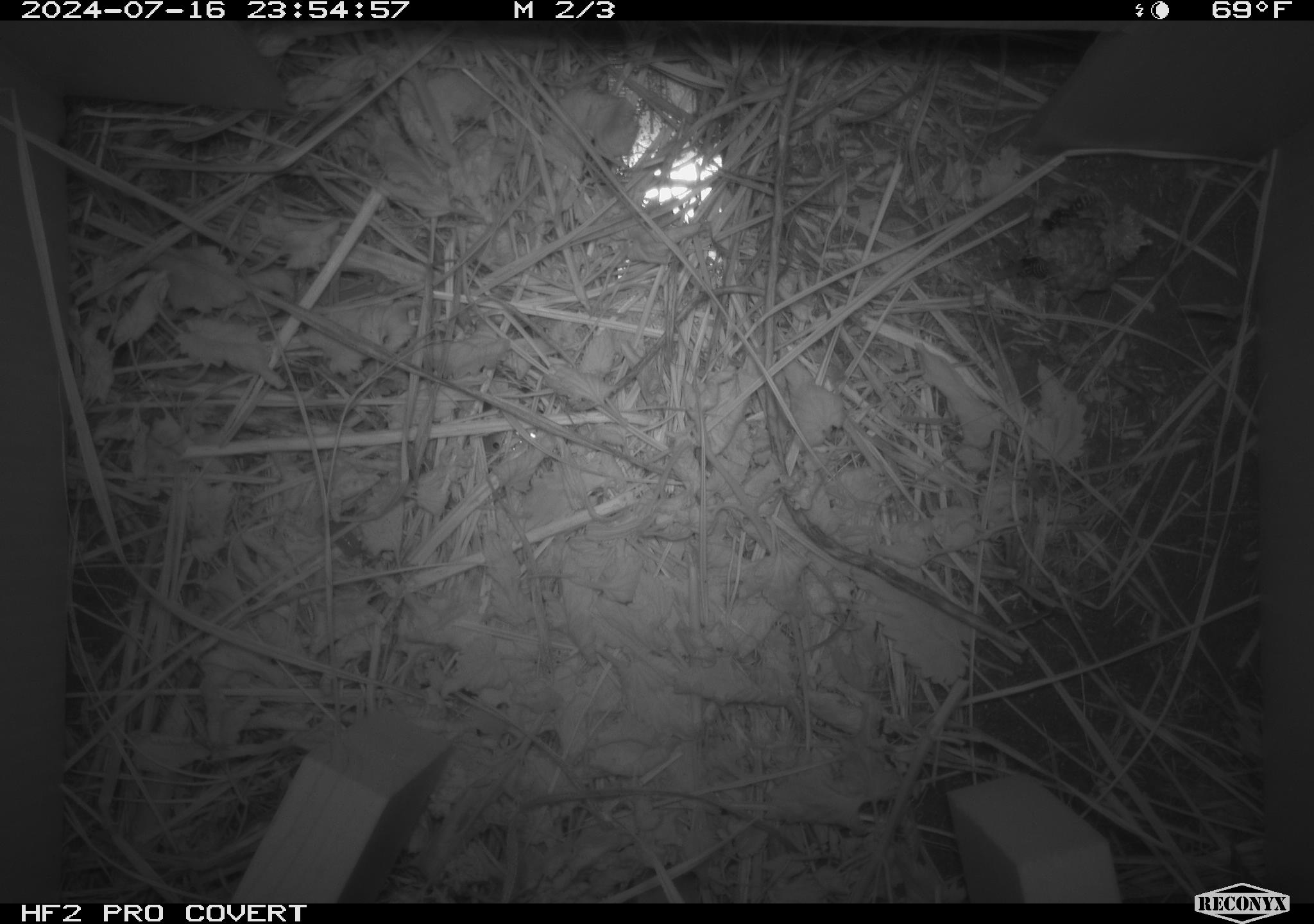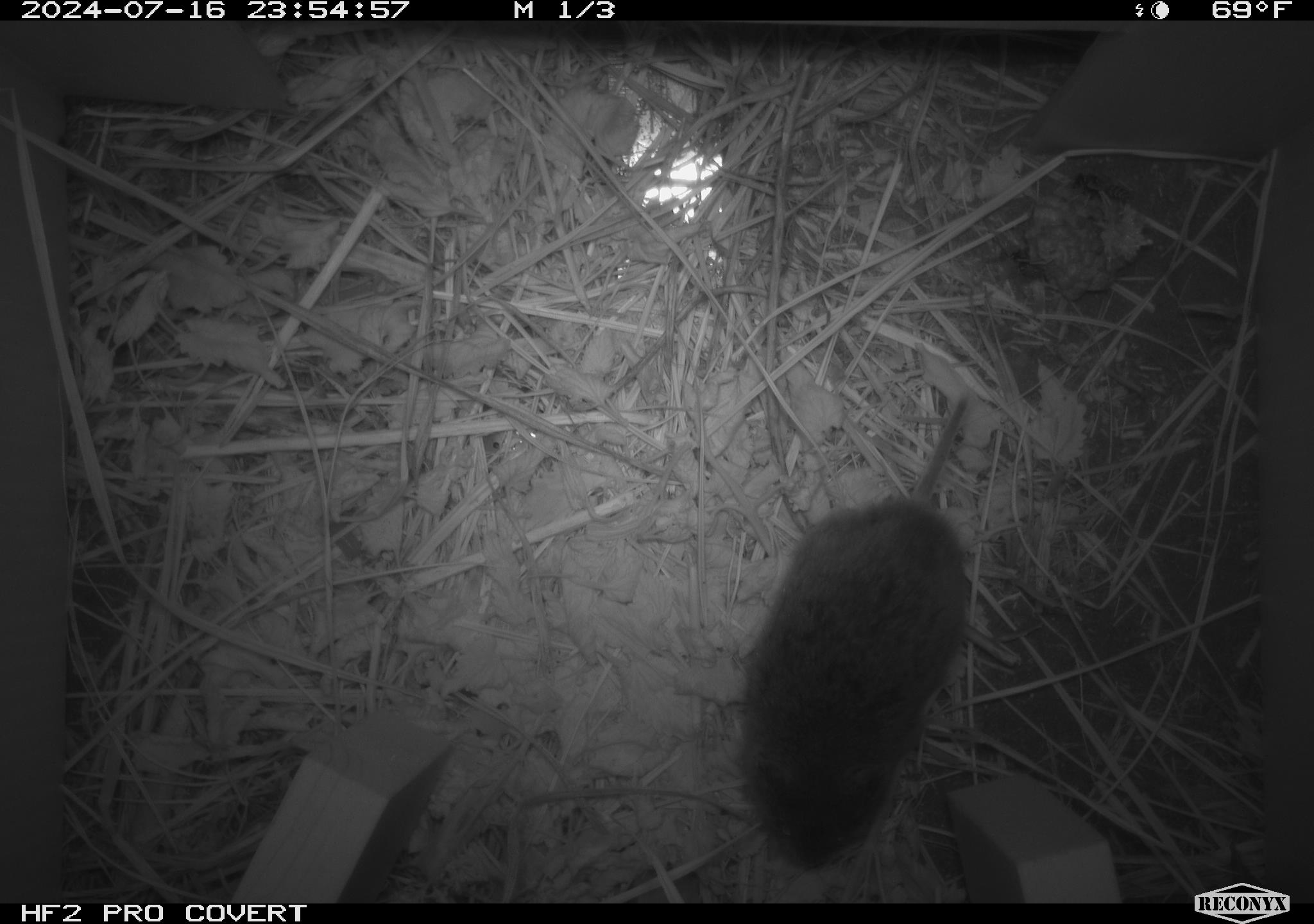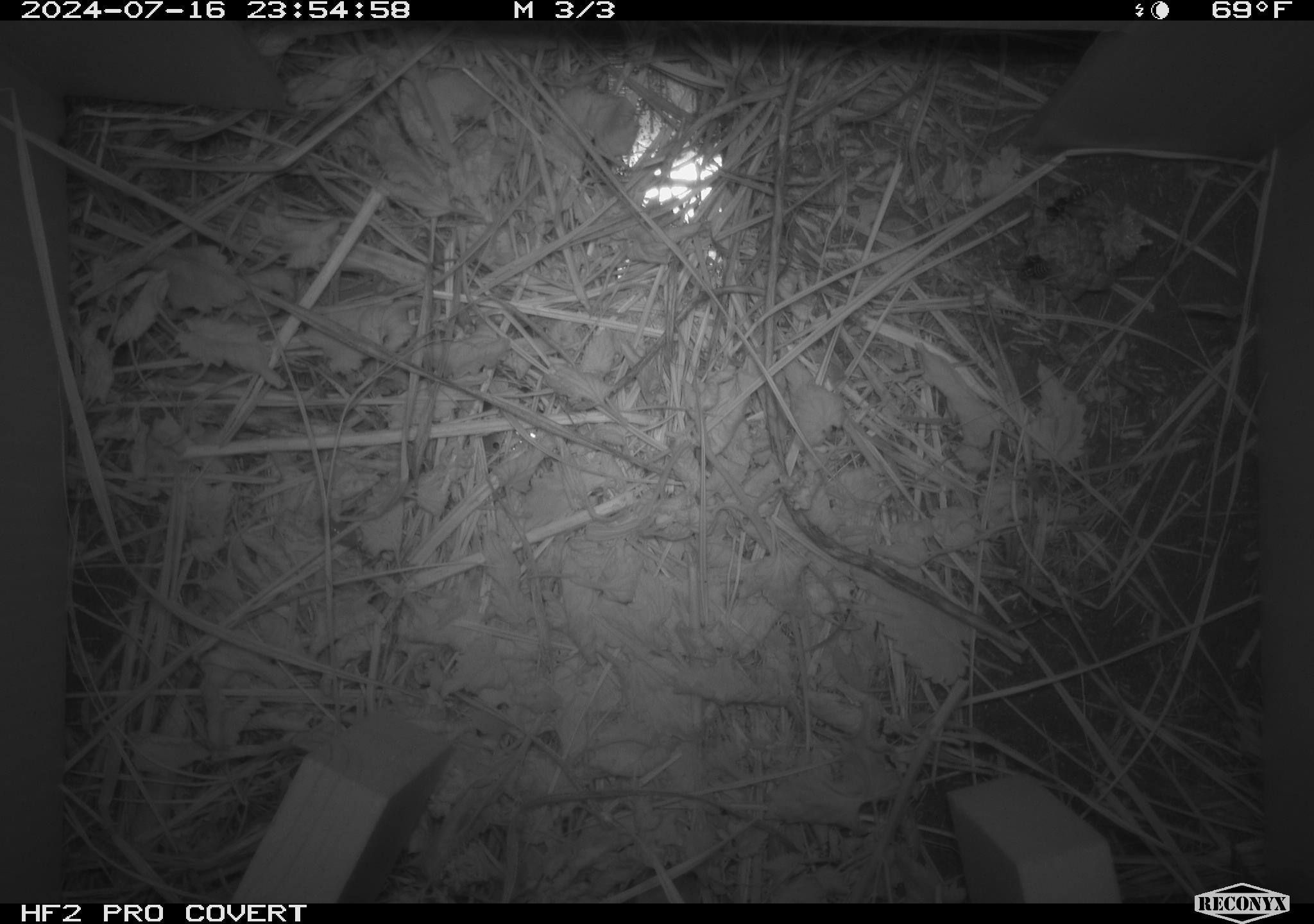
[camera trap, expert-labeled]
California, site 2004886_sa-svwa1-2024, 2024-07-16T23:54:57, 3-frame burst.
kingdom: Animalia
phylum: Arthropoda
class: Insecta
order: Hymenoptera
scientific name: Hymenoptera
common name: ants, bees, wasps, and sawflies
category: hymenoptera order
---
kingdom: Animalia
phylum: Chordata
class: Mammalia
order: Rodentia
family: Cricetidae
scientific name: Arvicolinae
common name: voles, lemmings, and muskrats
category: arvicolinae subfamily